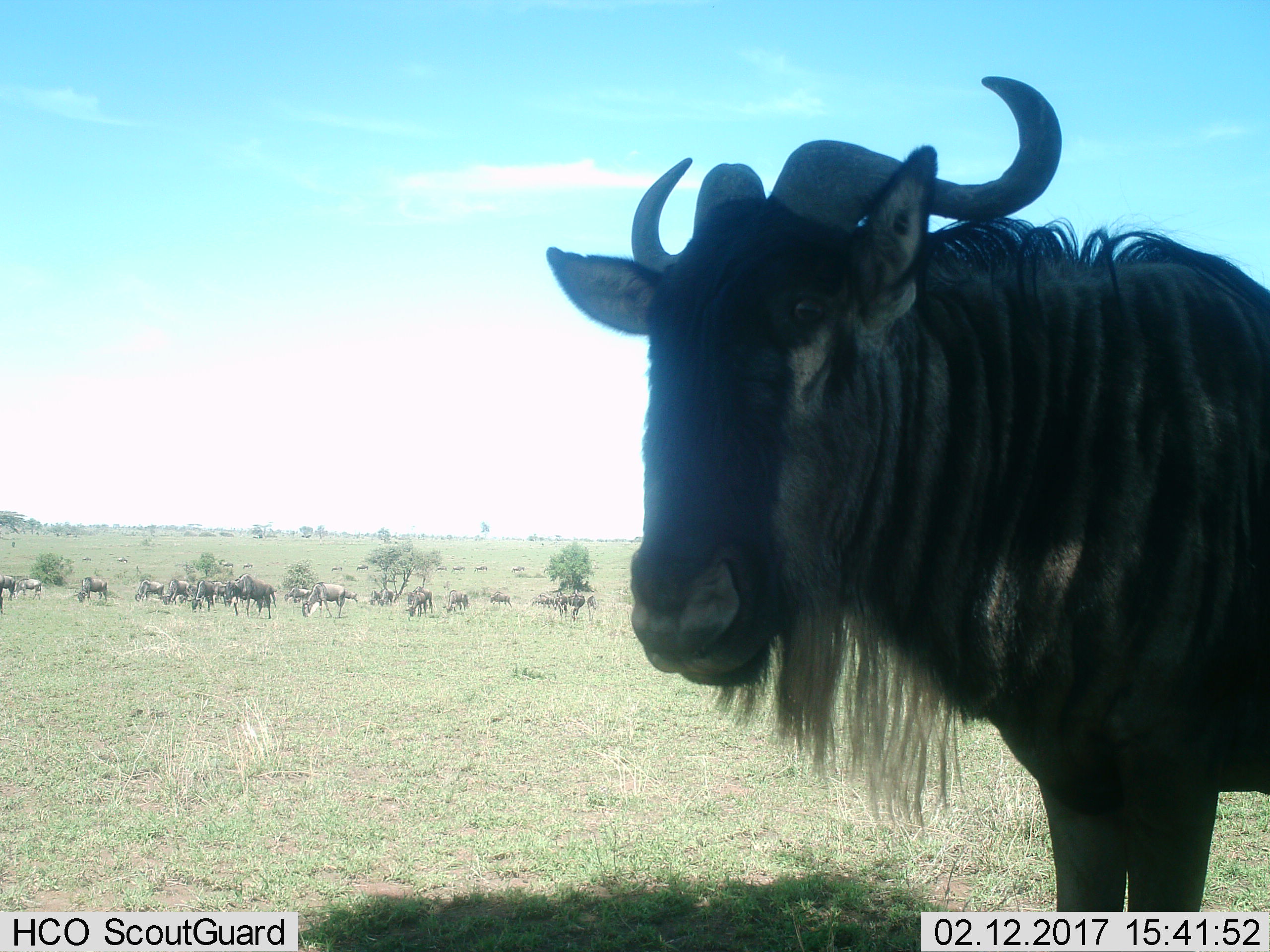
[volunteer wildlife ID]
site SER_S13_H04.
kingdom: Animalia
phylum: Chordata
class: Mammalia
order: Artiodactyla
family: Bovidae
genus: Connochaetes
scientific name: Connochaetes taurinus taurinus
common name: blue wildebeest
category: wildebeestblue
Wildebeestblue (blue wildebeest) (Connochaetes taurinus taurinus), count 11-50. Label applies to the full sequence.